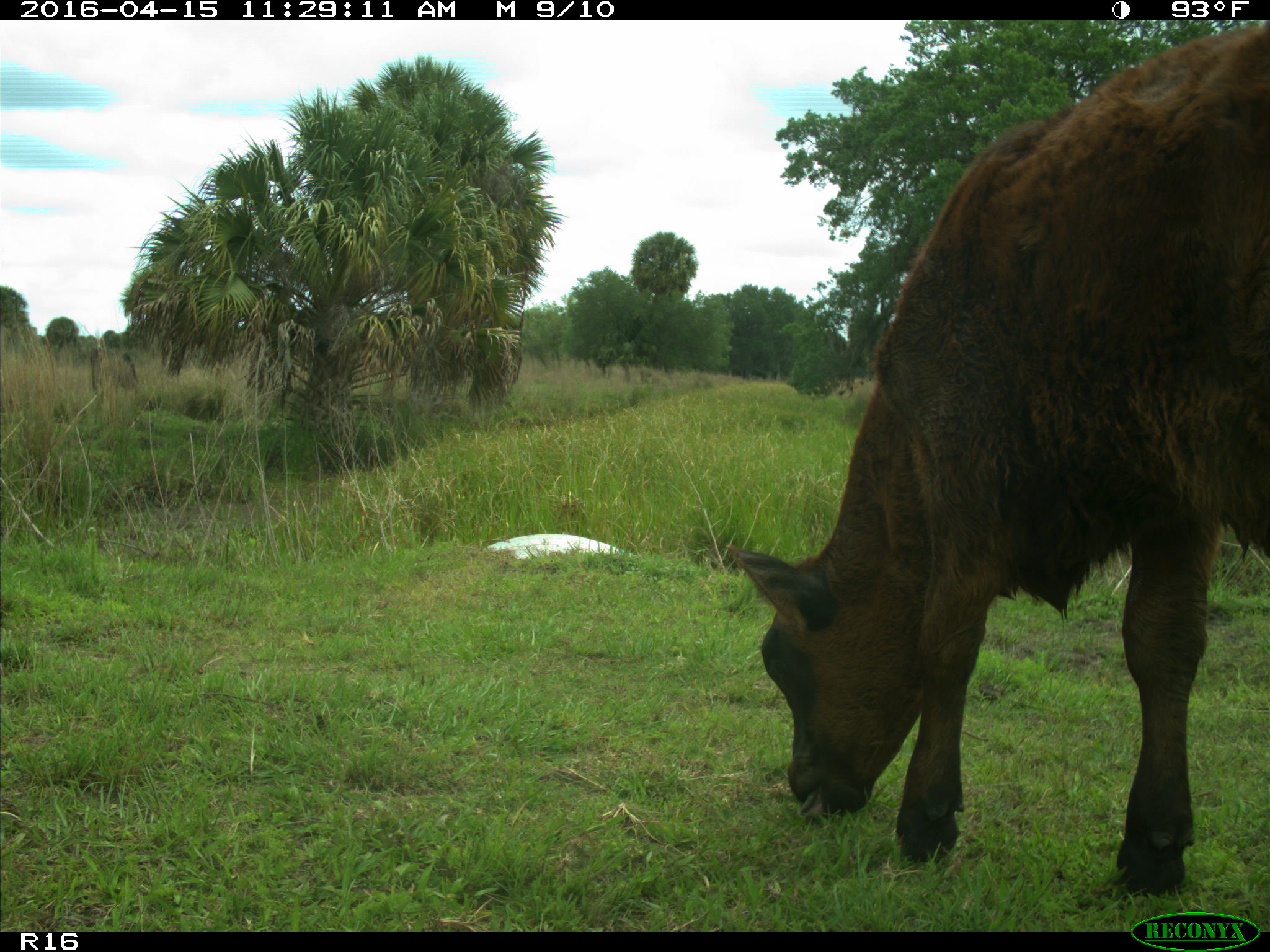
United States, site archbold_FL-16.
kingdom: Animalia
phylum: Chordata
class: Mammalia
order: Artiodactyla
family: Bovidae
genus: Bos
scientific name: Bos taurus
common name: domestic cow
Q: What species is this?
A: Bos taurus (domestic cow).